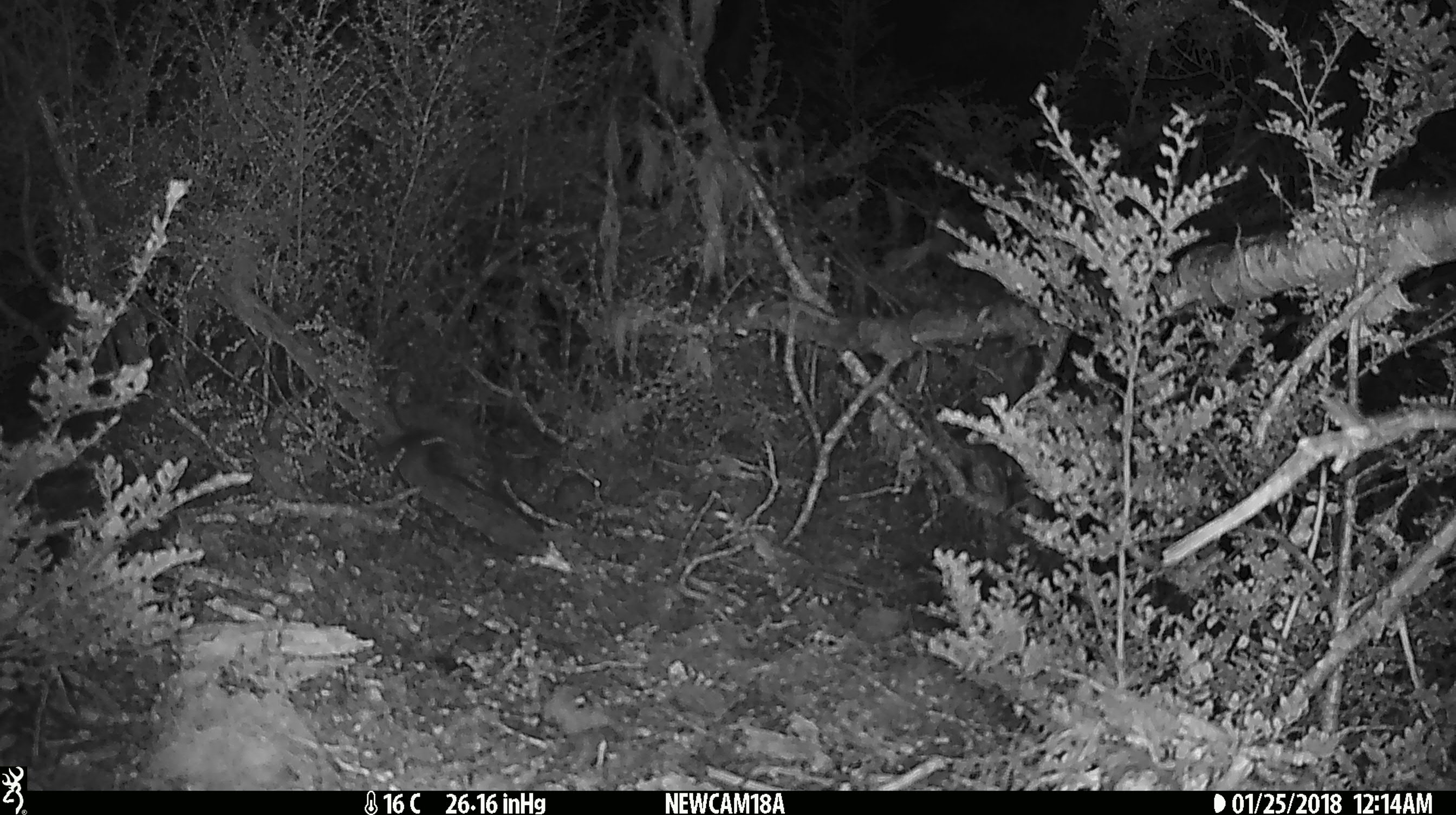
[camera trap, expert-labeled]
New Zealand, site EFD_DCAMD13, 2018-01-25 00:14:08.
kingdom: Animalia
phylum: Chordata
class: Mammalia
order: Rodentia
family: Muridae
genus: Mus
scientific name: Mus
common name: mouse